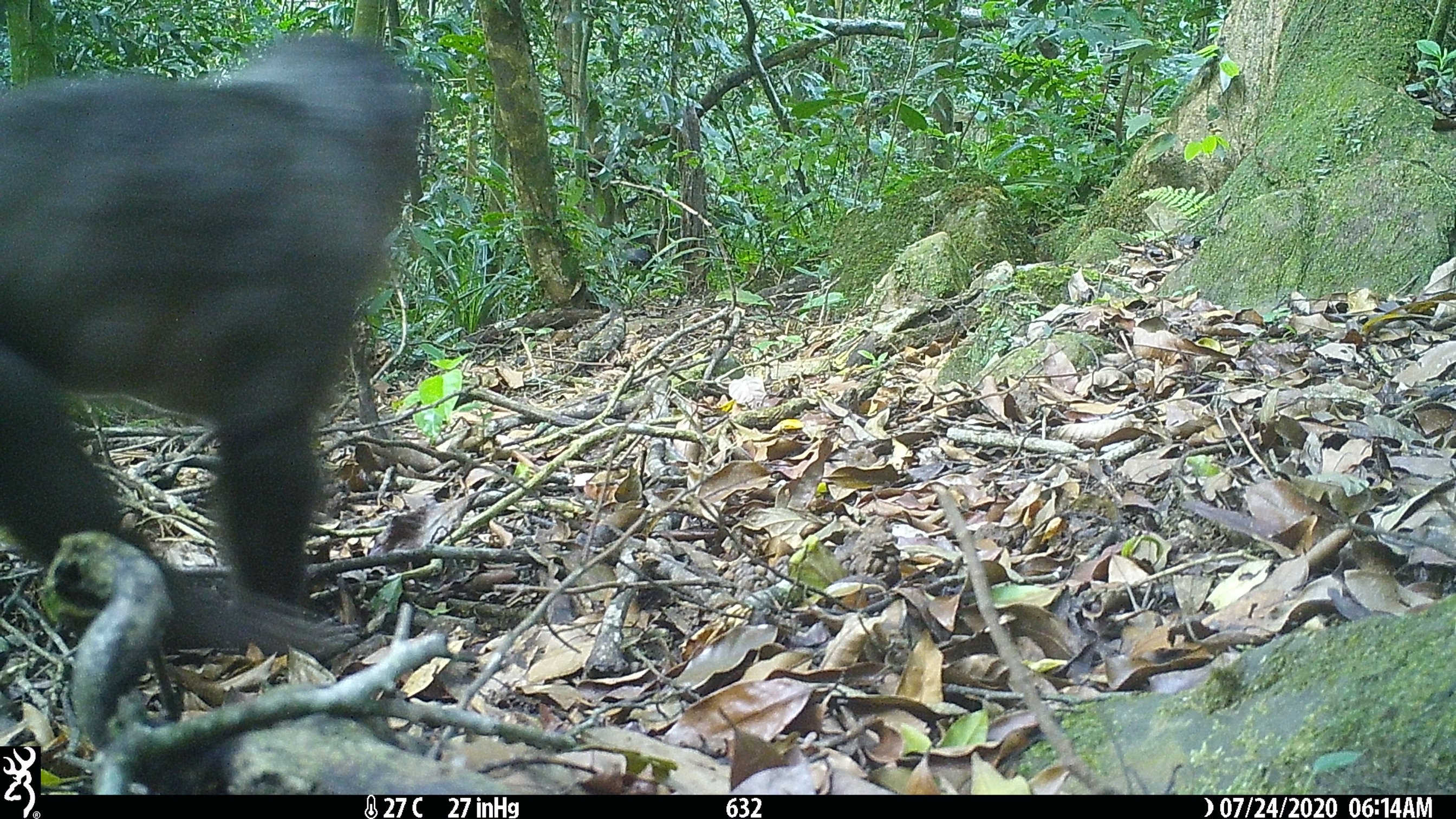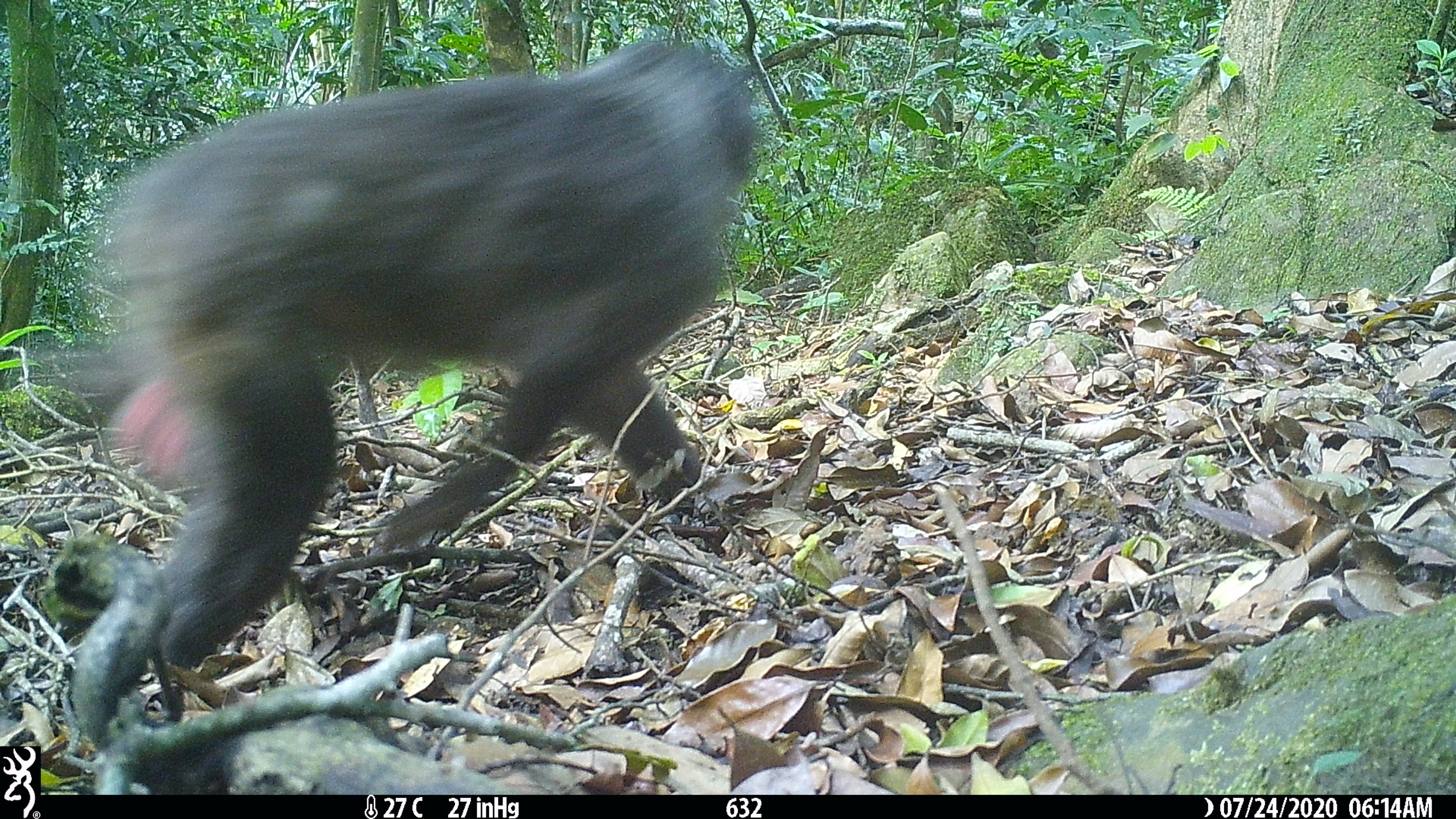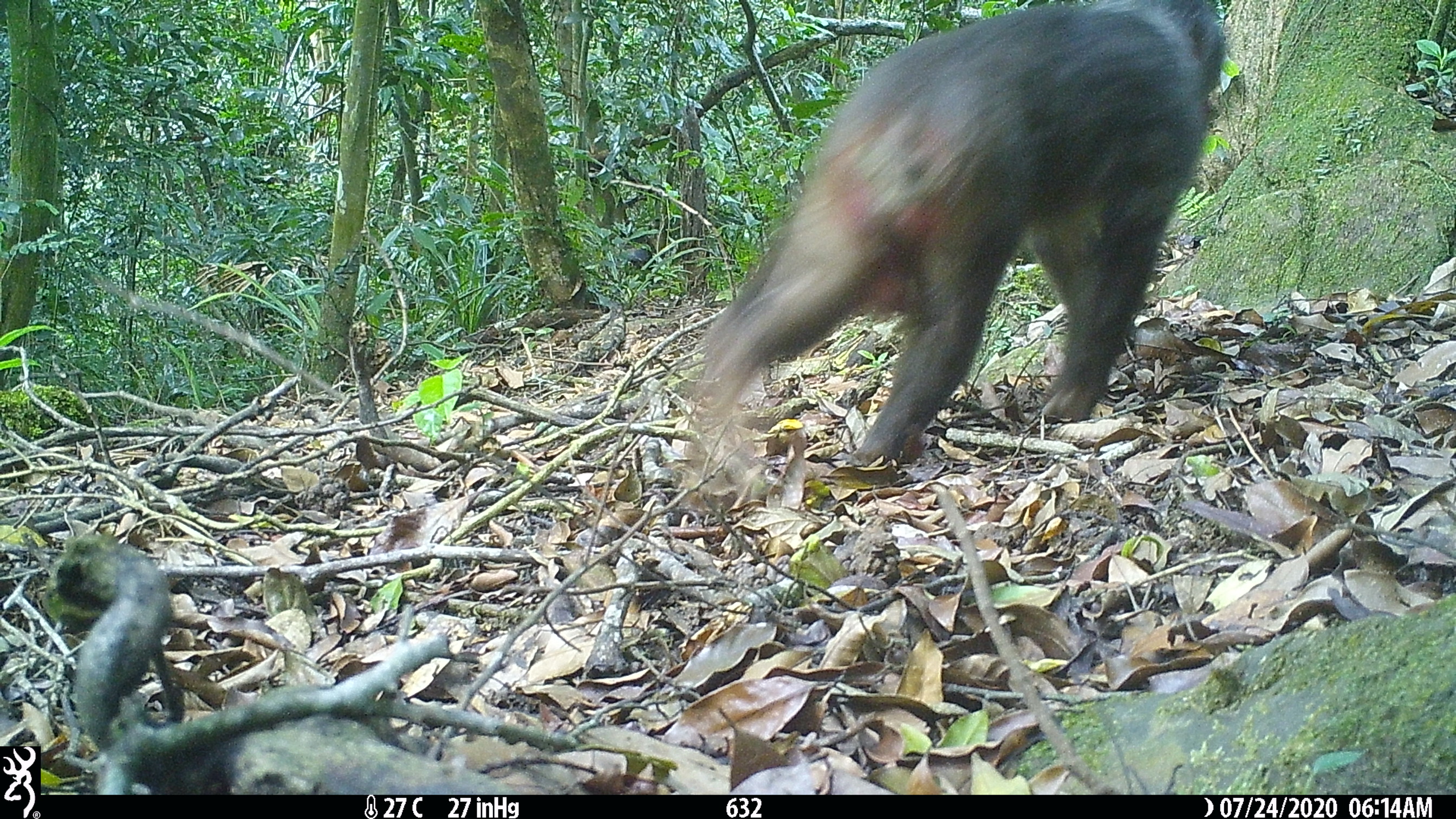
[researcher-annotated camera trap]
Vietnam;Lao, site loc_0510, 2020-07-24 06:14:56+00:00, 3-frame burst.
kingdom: Animalia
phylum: Chordata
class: Mammalia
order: Primates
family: Cercopithecidae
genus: Macaca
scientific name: Macaca arctoides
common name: stump-tailed macaque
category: stump tailed macaque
Stump tailed macaque (stump-tailed macaque) (Macaca arctoides). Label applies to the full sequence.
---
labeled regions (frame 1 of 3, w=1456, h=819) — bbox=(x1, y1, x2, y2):
stump tailed macaque: bbox=(0, 30, 432, 644)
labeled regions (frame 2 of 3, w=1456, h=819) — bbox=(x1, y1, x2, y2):
stump tailed macaque: bbox=(31, 39, 760, 674)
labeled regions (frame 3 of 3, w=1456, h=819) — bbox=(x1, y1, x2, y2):
stump tailed macaque: bbox=(684, 0, 1225, 504)